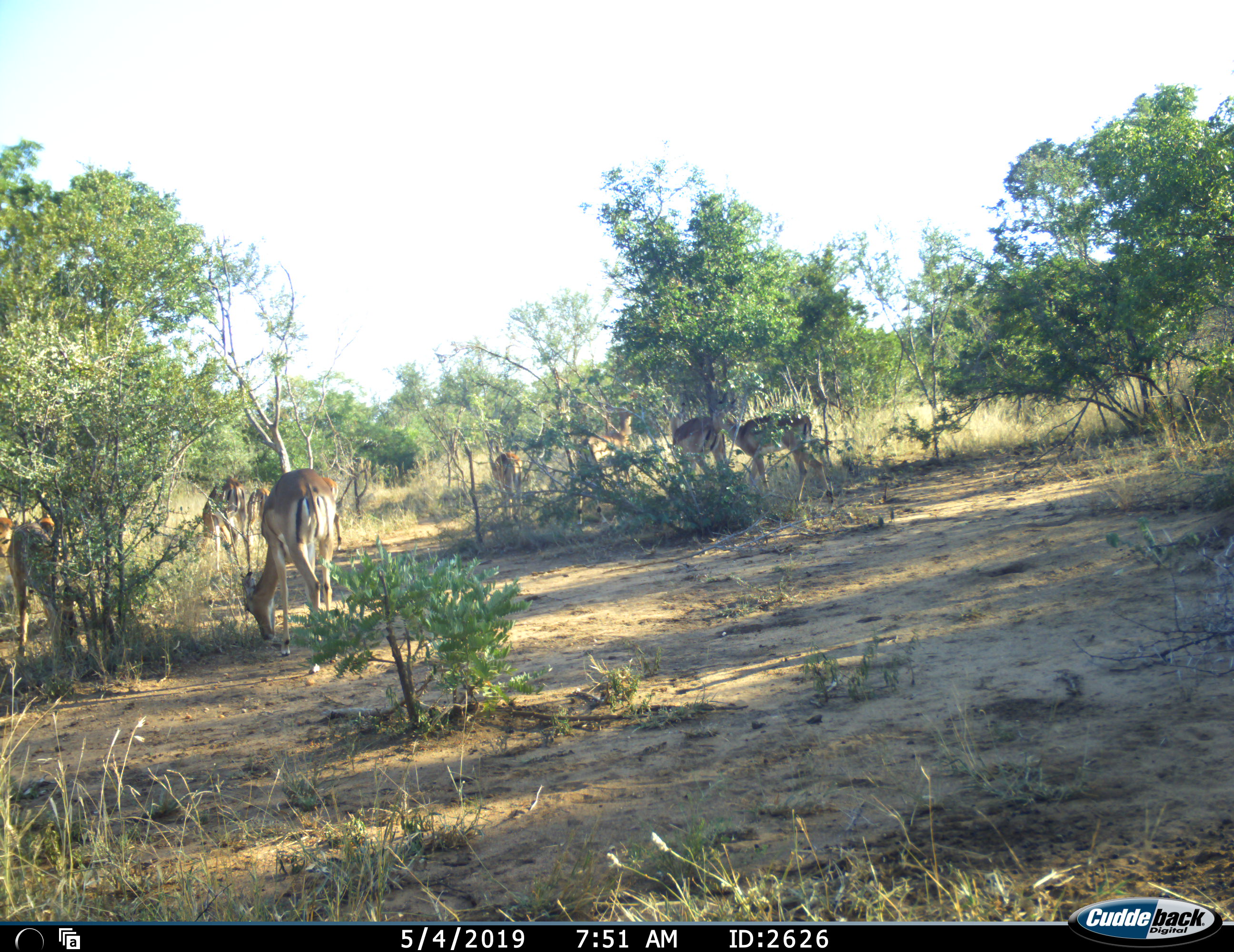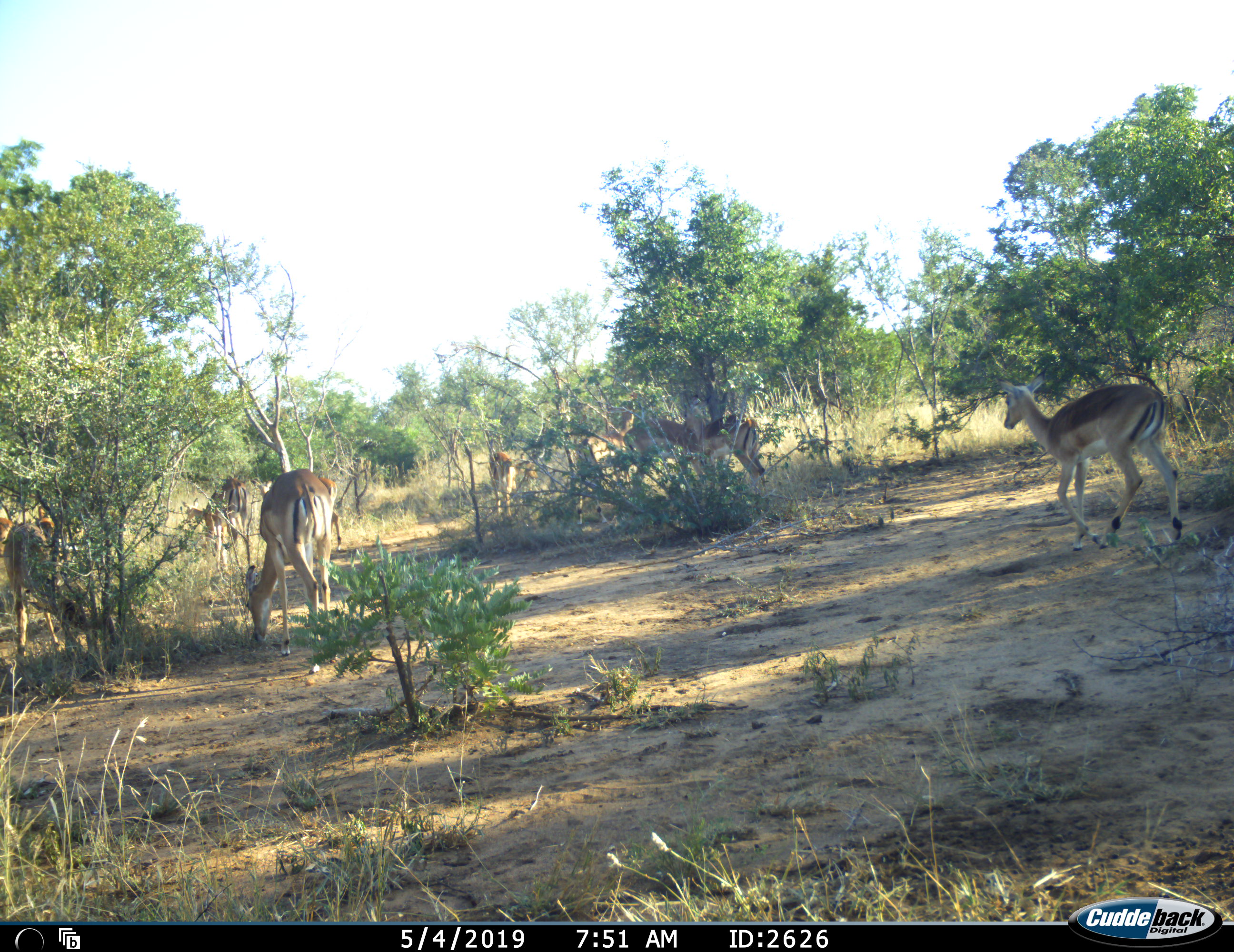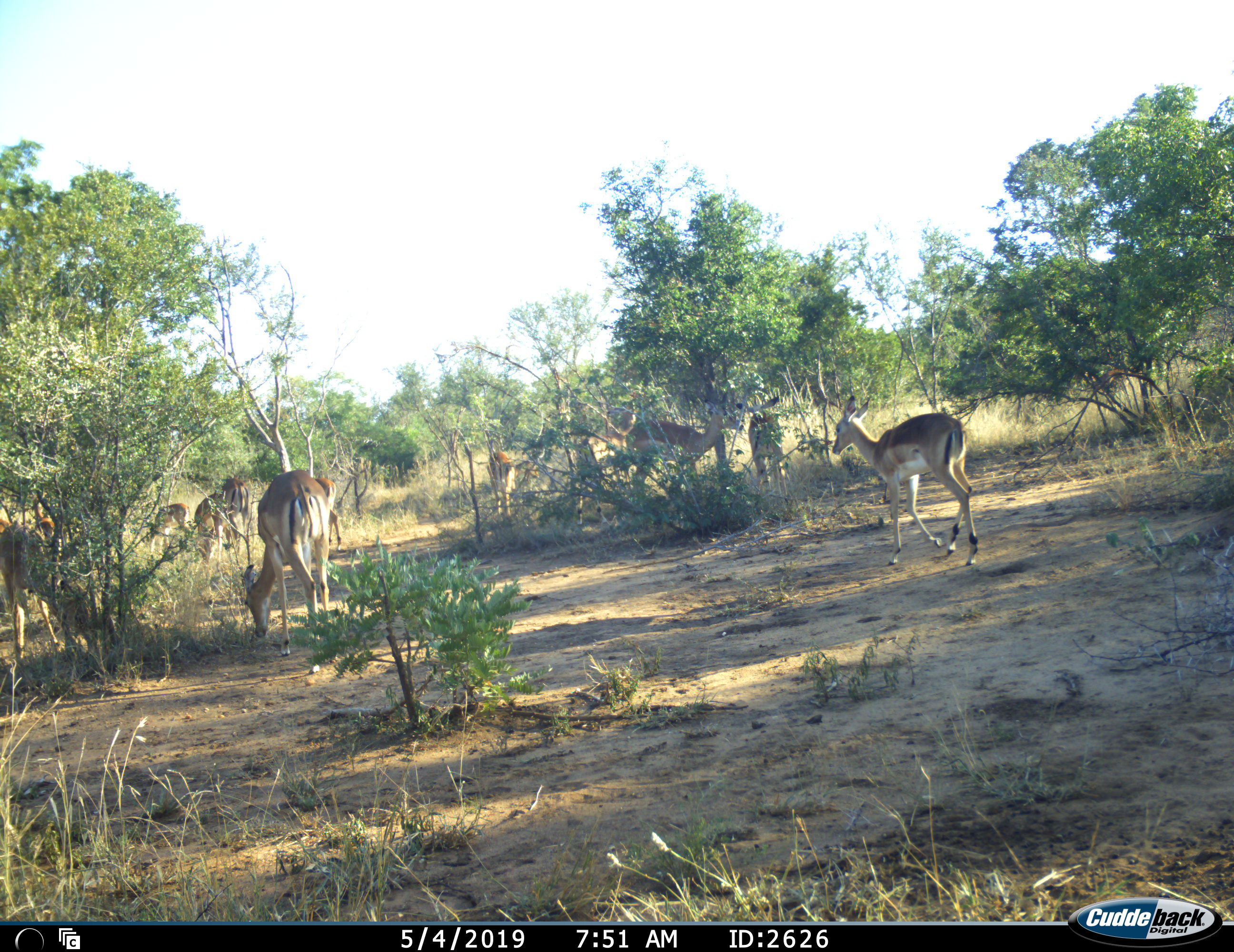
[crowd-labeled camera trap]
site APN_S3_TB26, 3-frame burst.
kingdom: Animalia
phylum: Chordata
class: Mammalia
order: Artiodactyla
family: Bovidae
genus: Aepyceros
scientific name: Aepyceros melampus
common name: impala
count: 11-50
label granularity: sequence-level